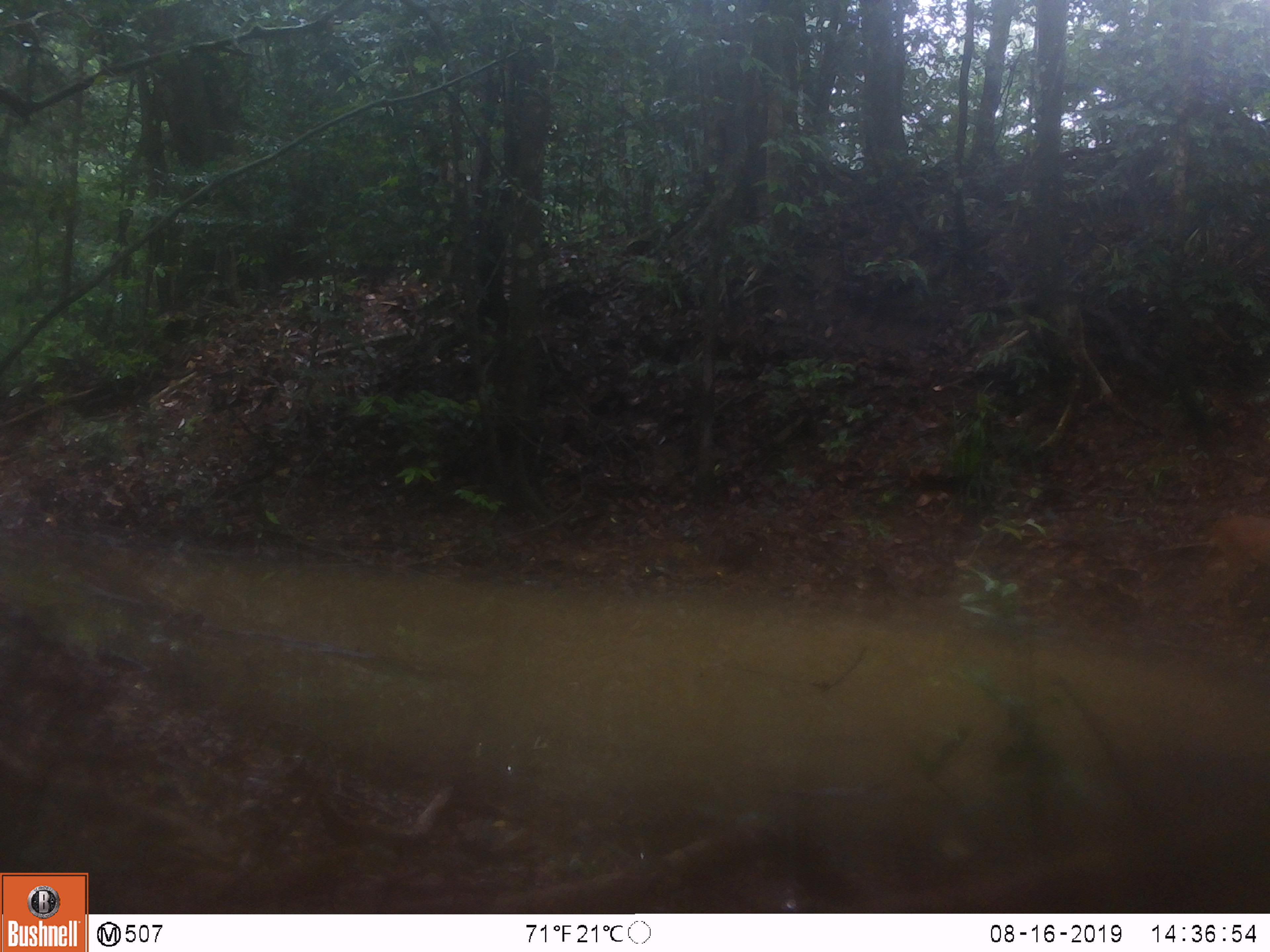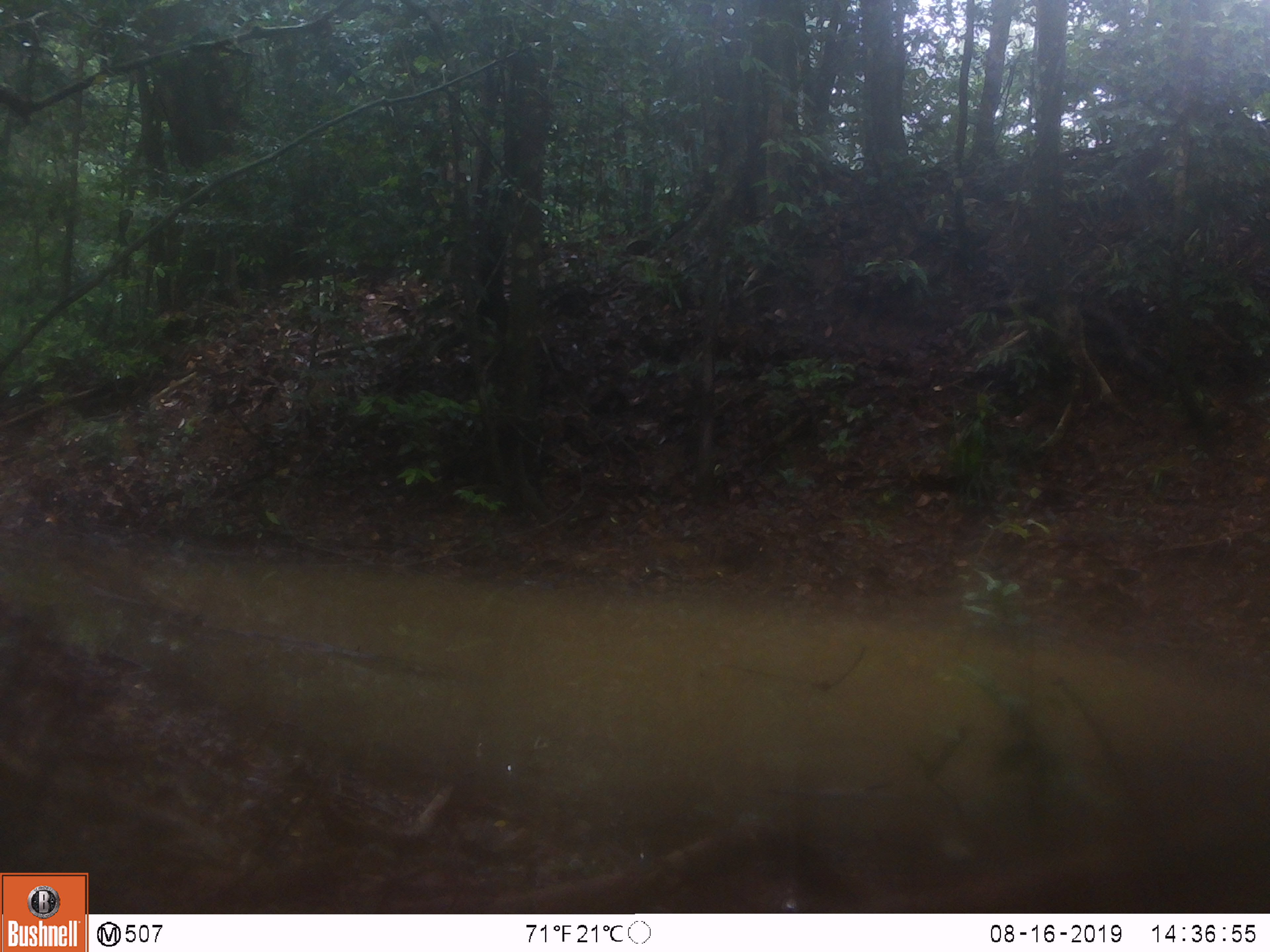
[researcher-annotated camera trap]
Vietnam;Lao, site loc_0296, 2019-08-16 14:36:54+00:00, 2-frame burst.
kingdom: Animalia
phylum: Chordata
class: Mammalia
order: Artiodactyla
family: Cervidae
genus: Rusa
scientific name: Rusa unicolor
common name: sambar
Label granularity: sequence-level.